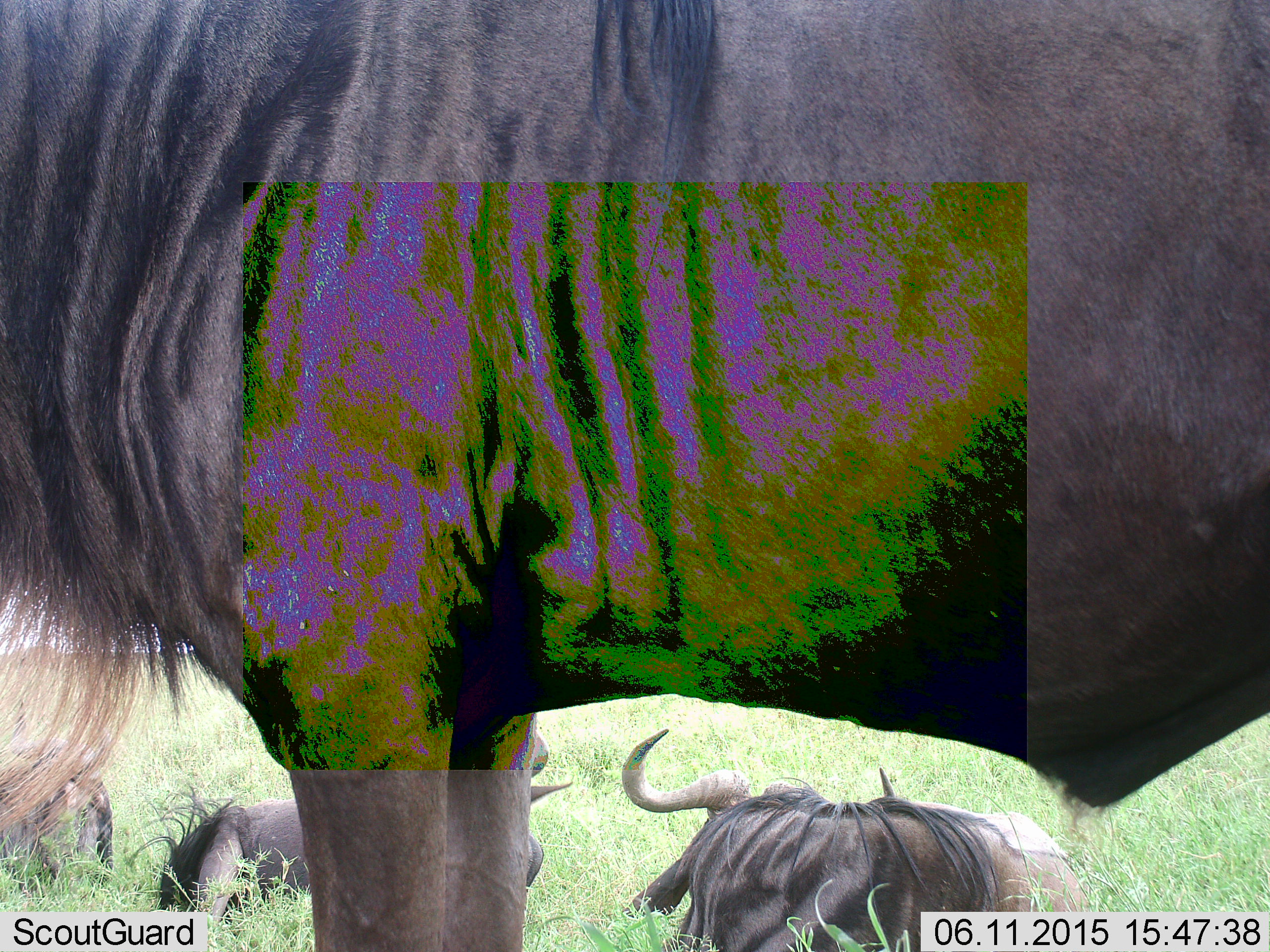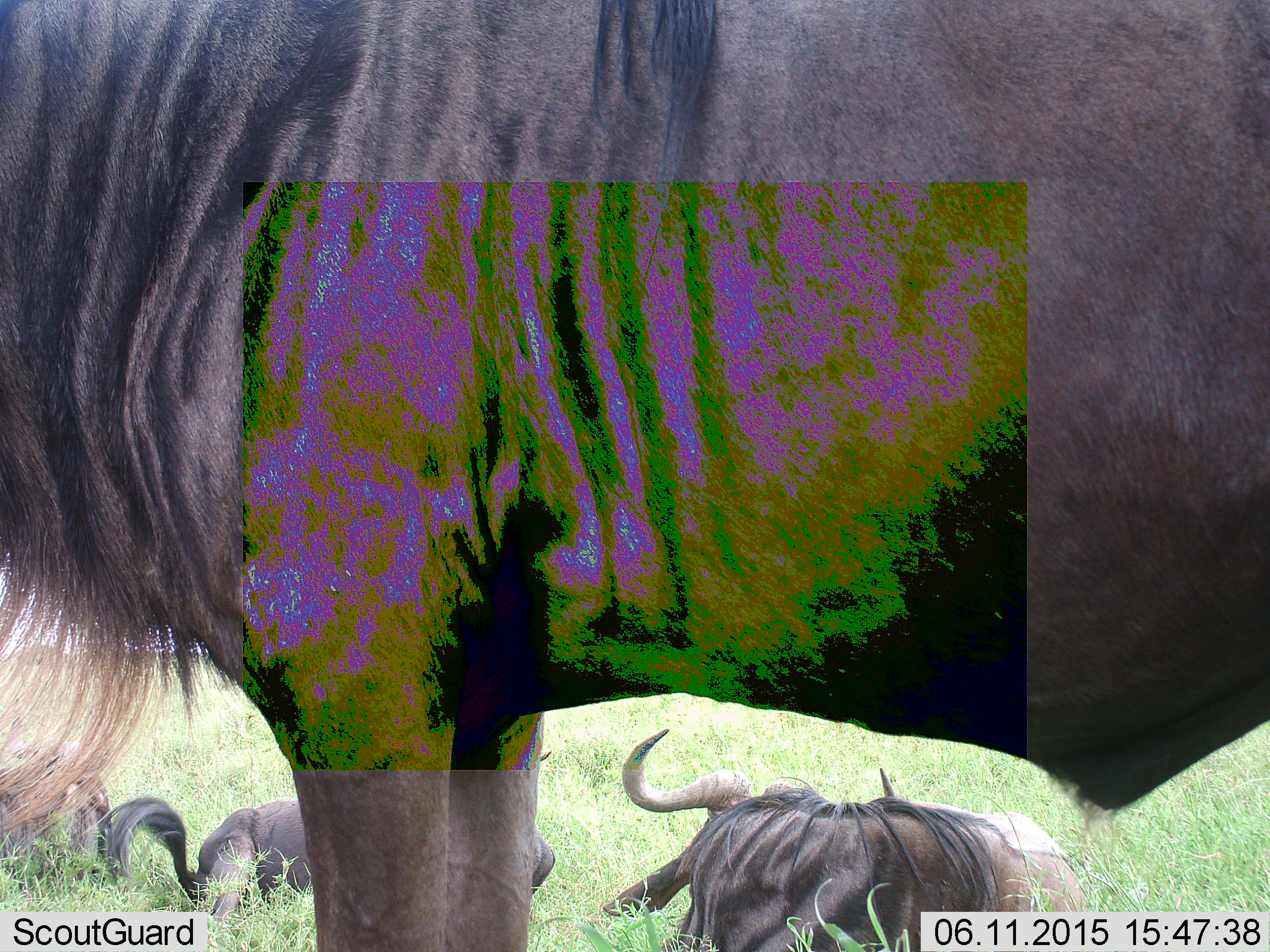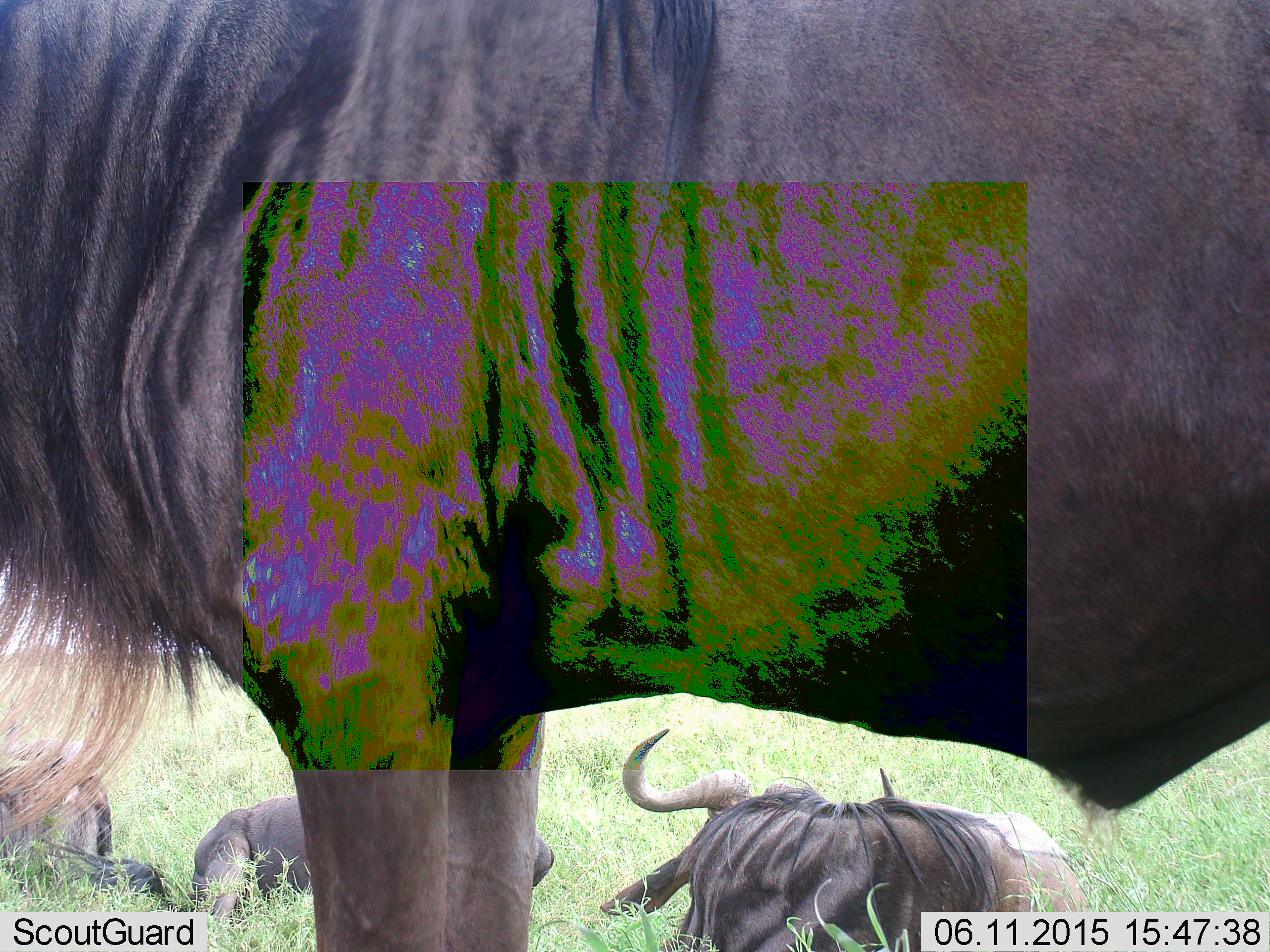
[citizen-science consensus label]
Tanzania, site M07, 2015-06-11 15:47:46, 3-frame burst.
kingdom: Animalia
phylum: Chordata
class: Mammalia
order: Artiodactyla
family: Bovidae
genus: Connochaetes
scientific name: Connochaetes taurinus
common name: blue wildebeest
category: wildebeest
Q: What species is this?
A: Wildebeest (blue wildebeest) (Connochaetes taurinus).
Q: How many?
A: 4.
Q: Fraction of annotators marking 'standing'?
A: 90%.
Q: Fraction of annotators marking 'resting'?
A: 90%.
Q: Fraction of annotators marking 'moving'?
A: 10%.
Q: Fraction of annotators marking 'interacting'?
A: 0%.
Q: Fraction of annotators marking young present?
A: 0%.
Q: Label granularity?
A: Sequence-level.